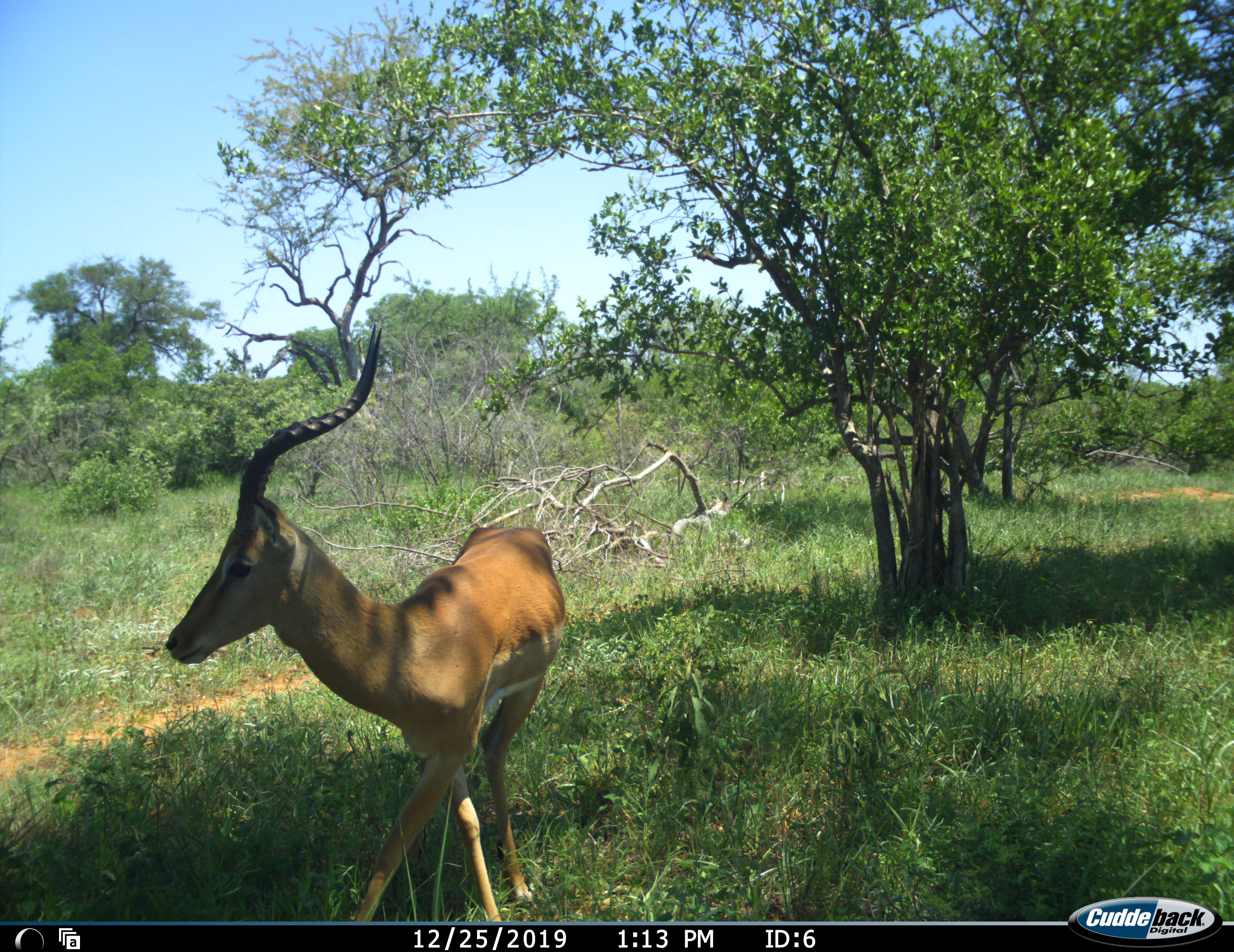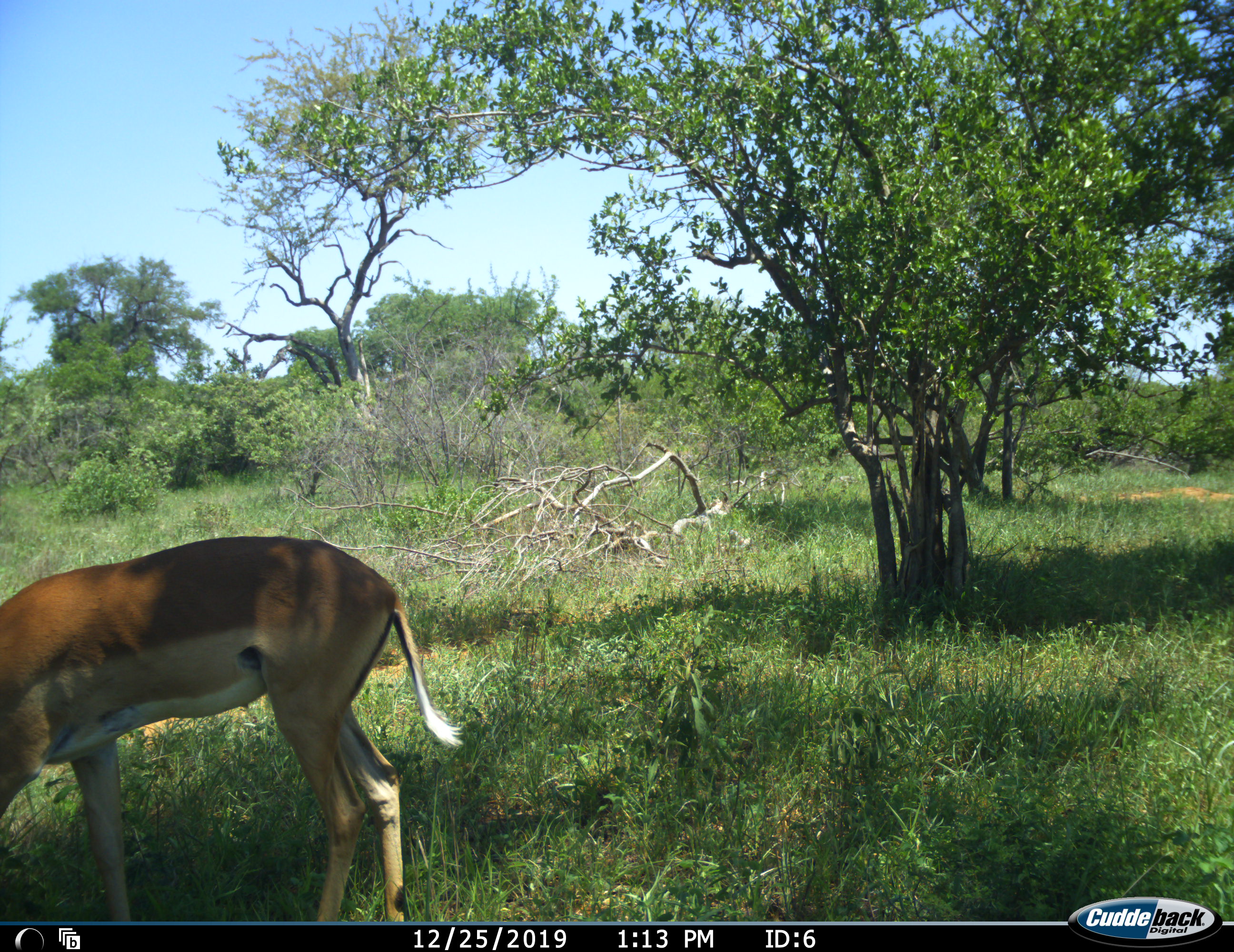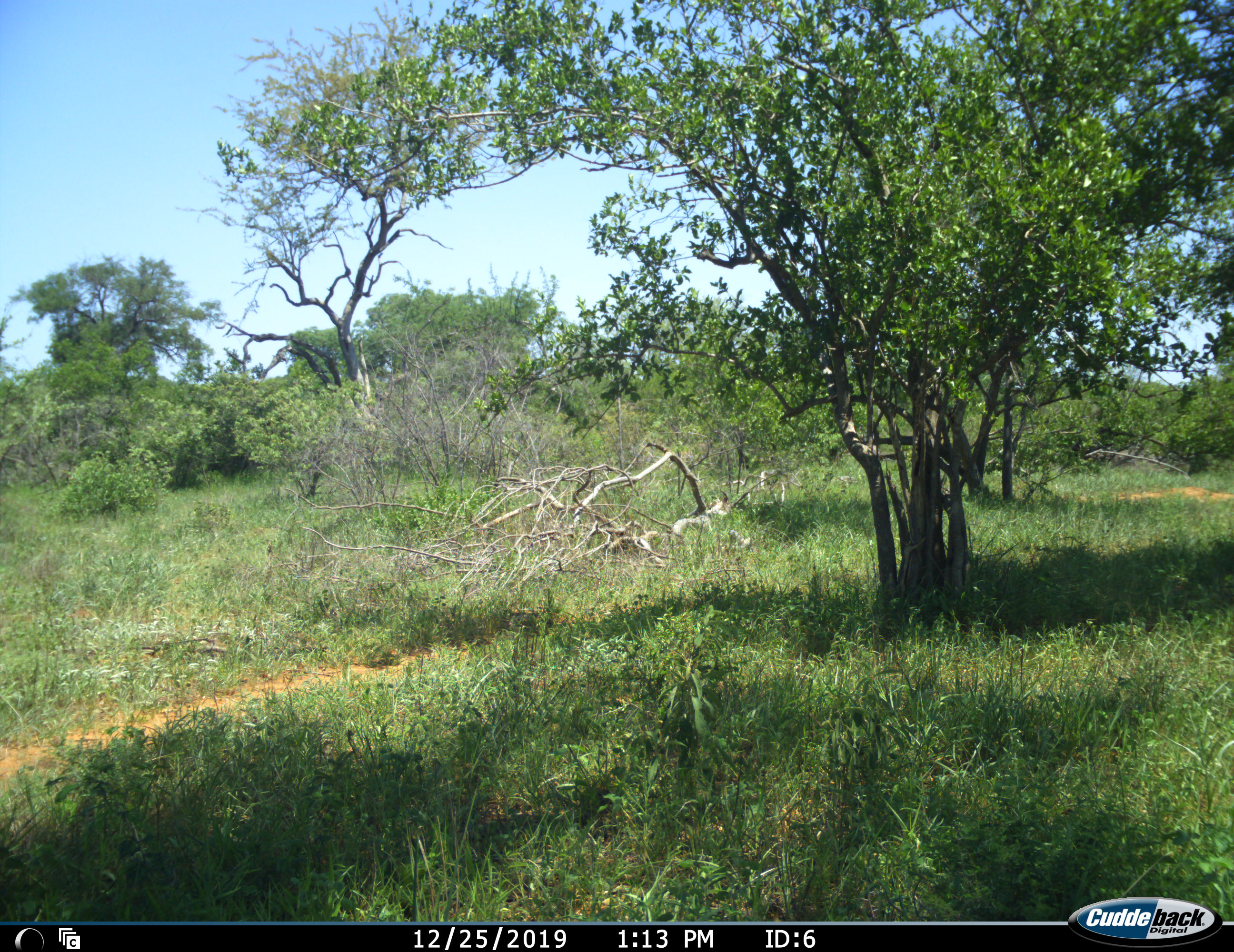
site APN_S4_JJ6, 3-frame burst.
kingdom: Animalia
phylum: Chordata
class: Mammalia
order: Artiodactyla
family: Bovidae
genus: Aepyceros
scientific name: Aepyceros melampus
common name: impala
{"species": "impala (Aepyceros melampus)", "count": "1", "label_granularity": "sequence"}